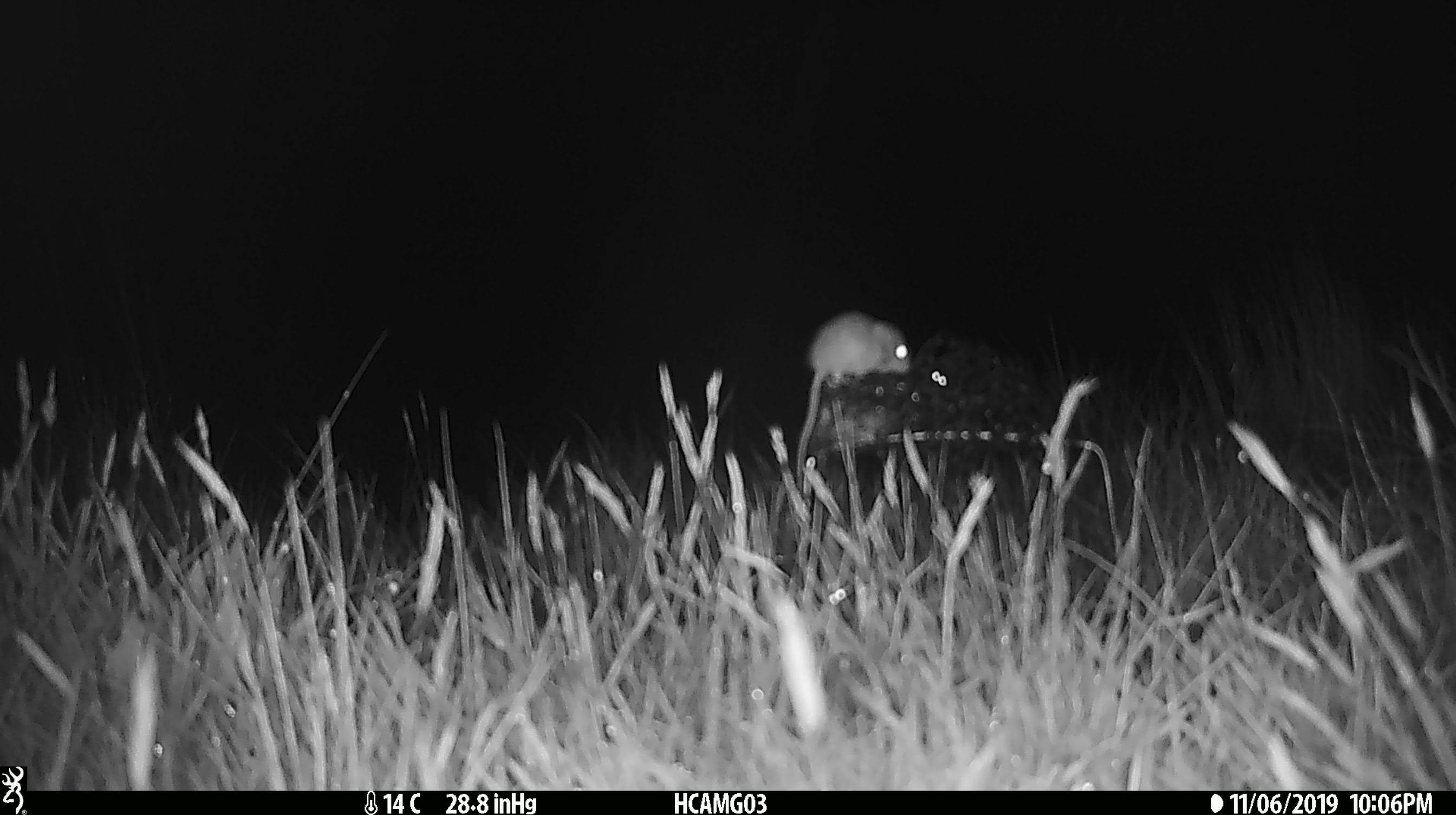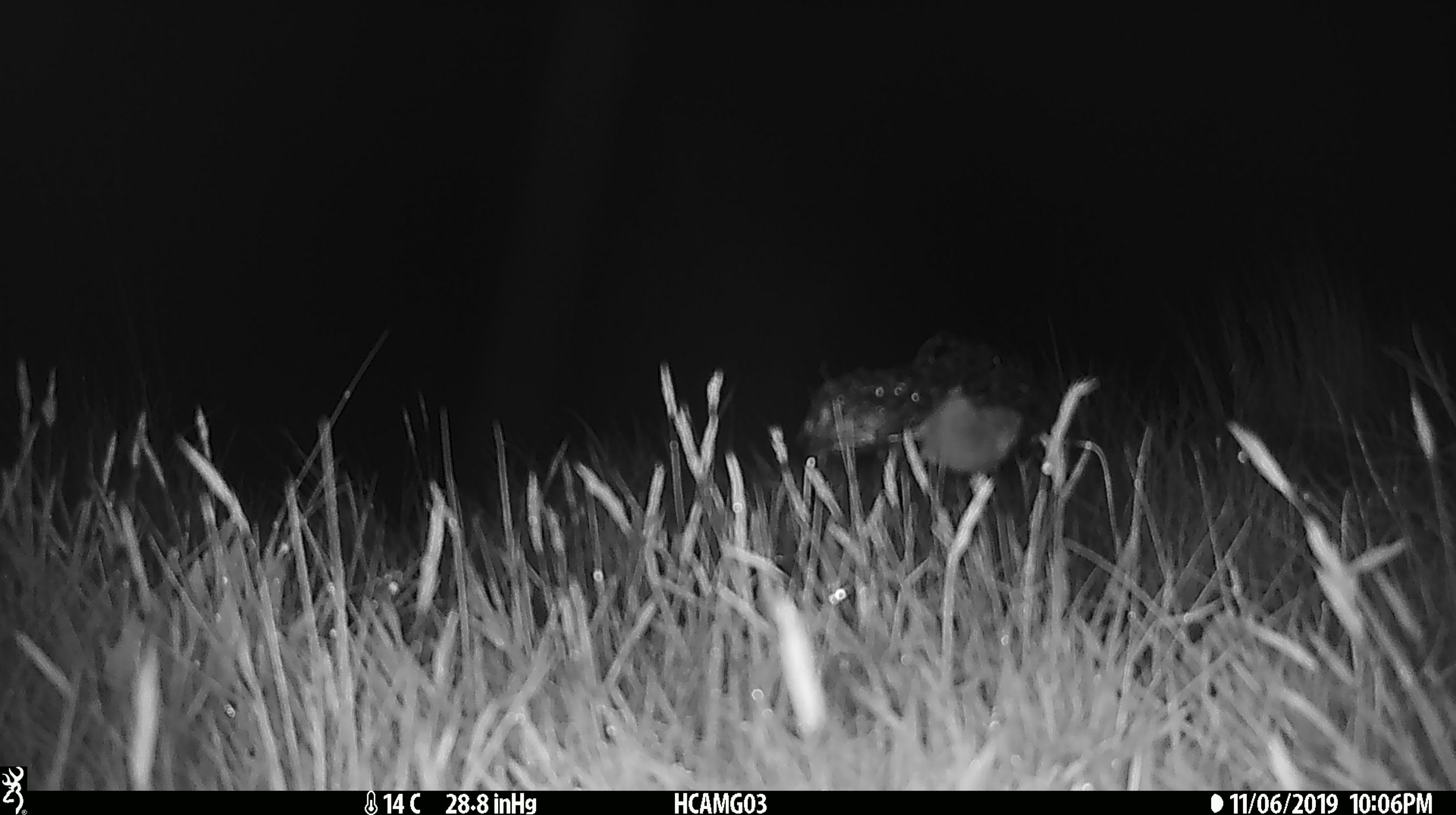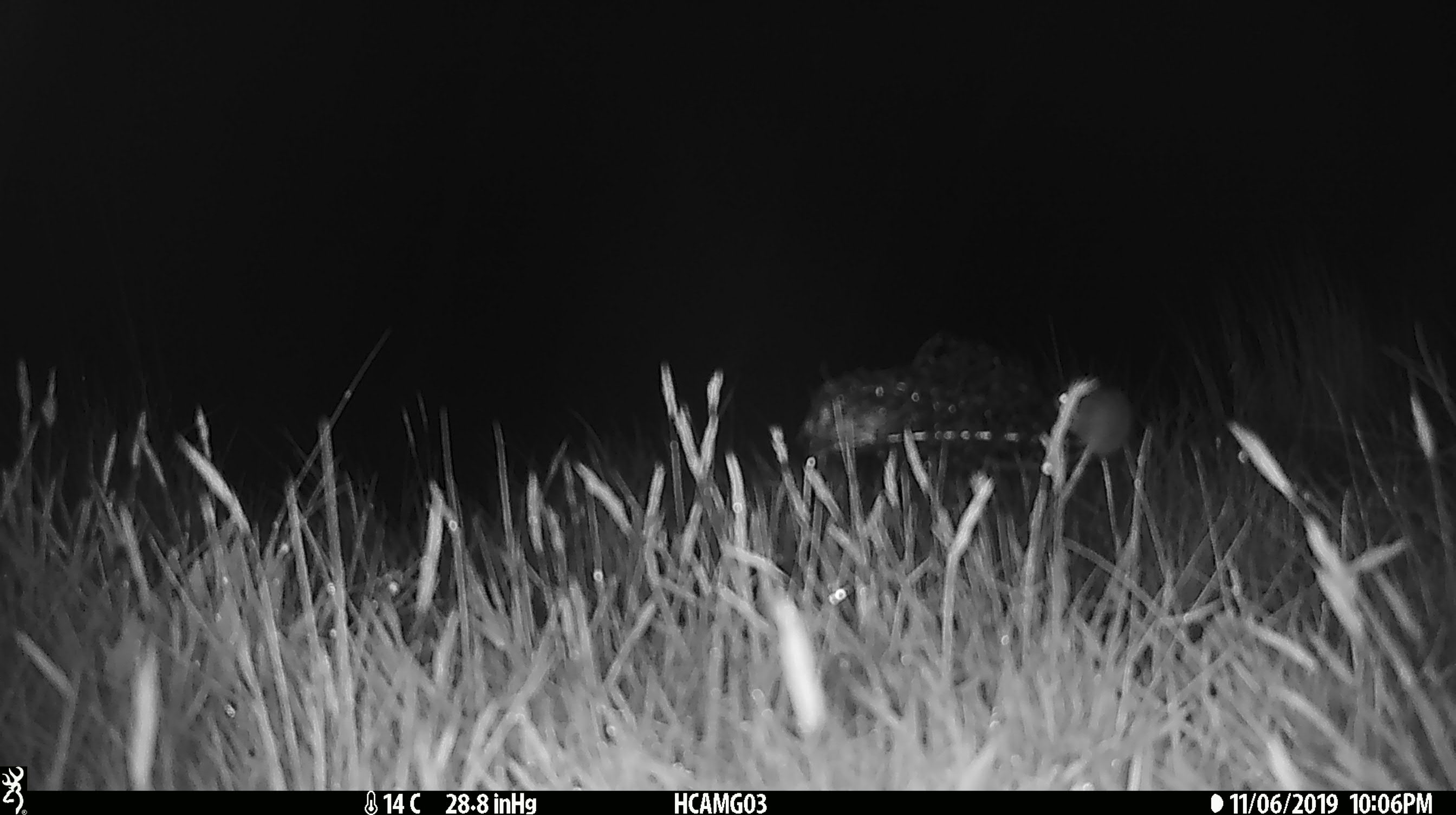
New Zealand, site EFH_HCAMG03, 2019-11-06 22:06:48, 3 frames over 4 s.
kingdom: Animalia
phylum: Chordata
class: Mammalia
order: Rodentia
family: Muridae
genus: Mus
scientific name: Mus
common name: mouse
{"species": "mouse (Mus)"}